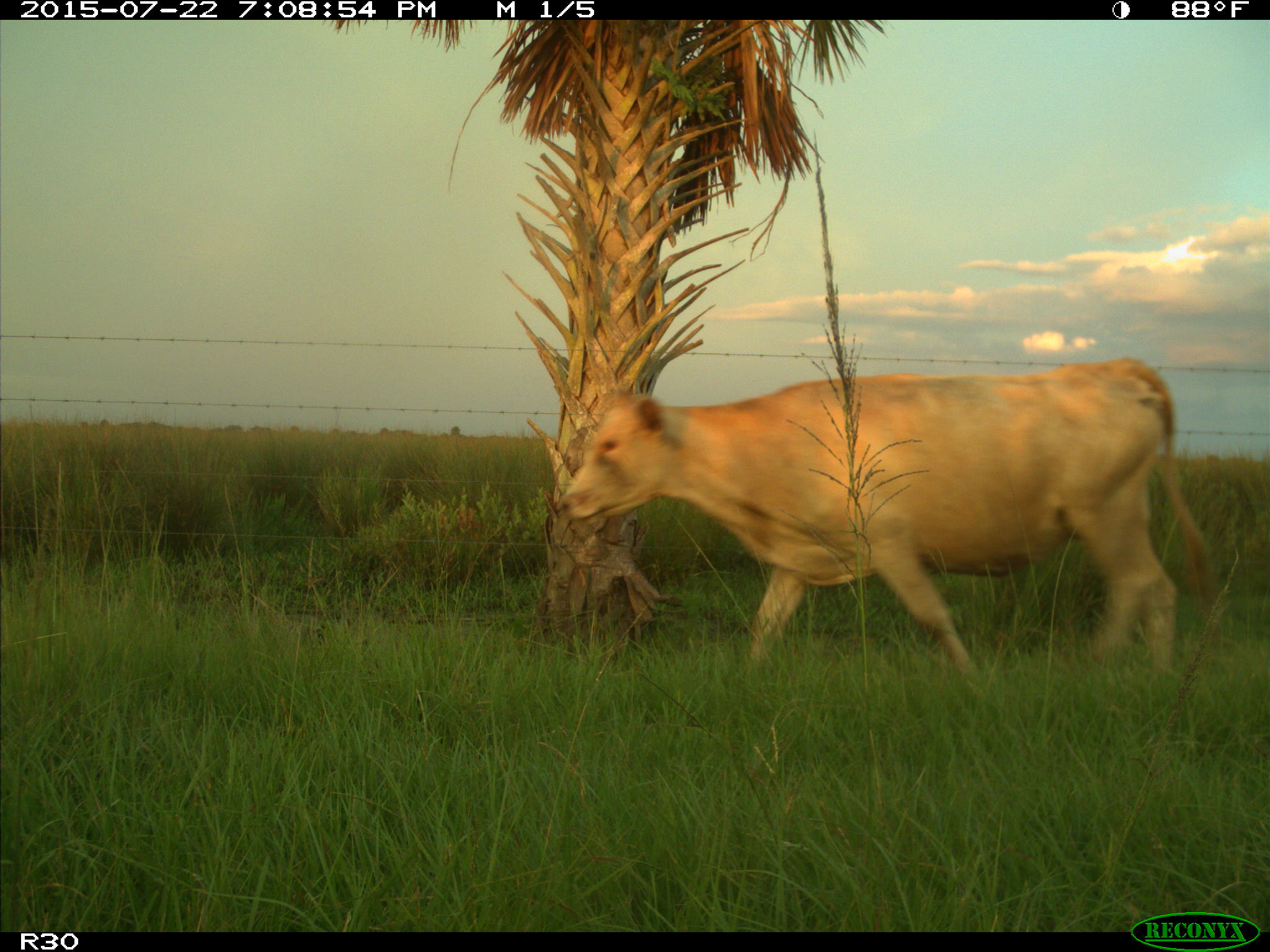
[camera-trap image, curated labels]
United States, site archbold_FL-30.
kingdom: Animalia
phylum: Chordata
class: Mammalia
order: Artiodactyla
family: Bovidae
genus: Bos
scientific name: Bos taurus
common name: domestic cow